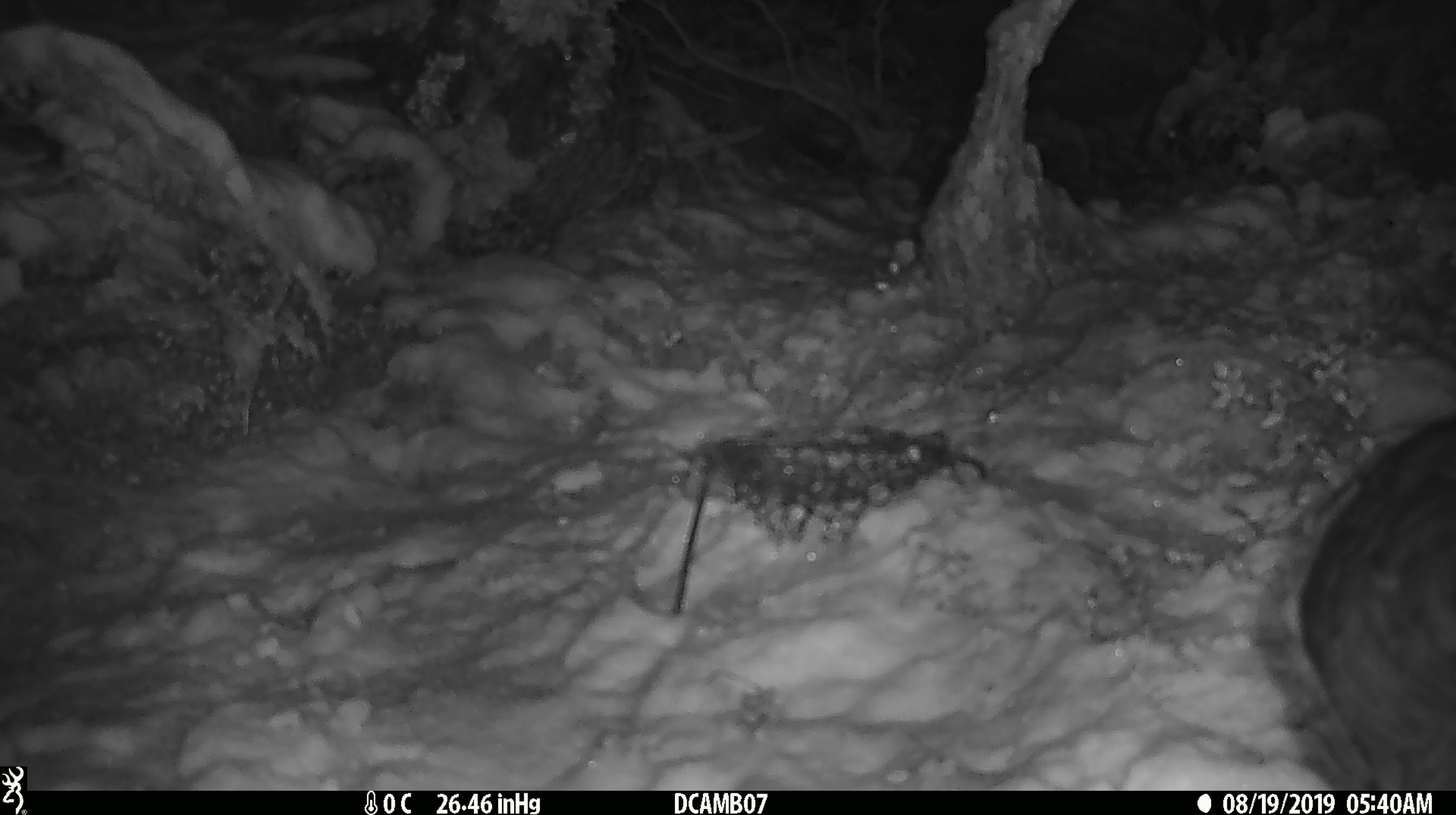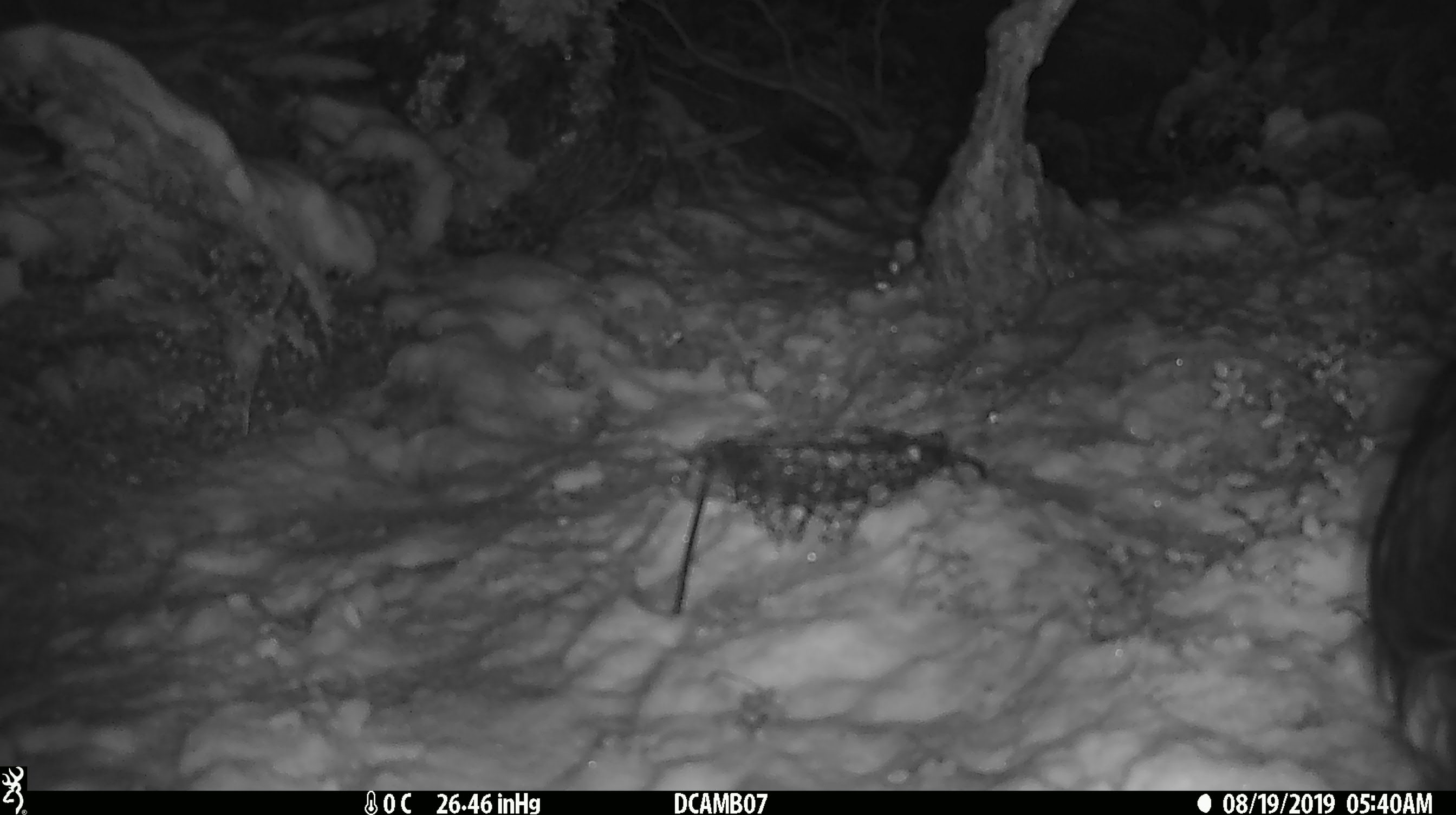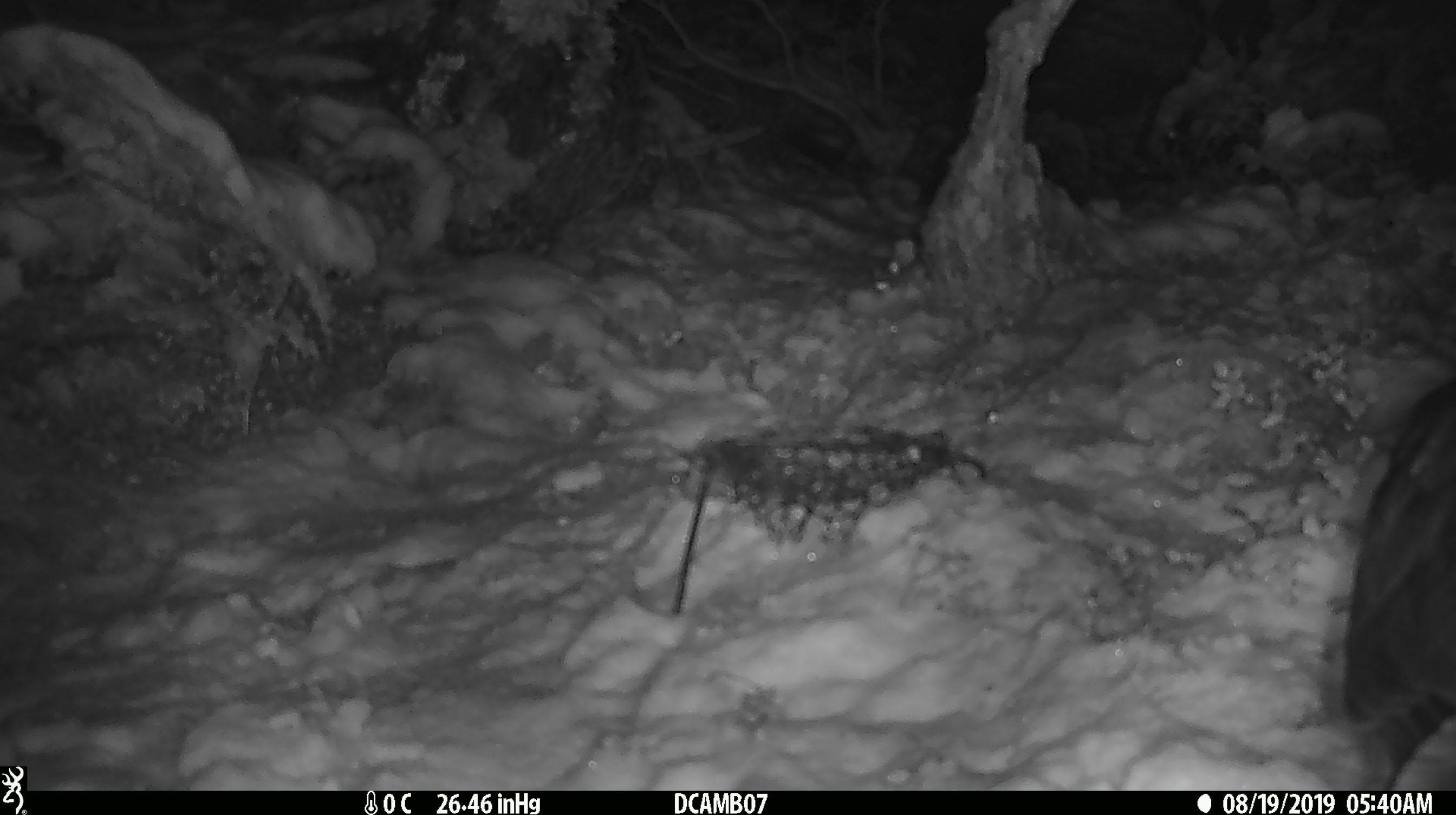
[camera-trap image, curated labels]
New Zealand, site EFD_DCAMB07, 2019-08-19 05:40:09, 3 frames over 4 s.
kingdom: Animalia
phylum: Chordata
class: Aves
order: Psittaciformes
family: Strigopidae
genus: Nestor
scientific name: Nestor notabilis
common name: kea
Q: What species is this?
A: Kea (Nestor notabilis).